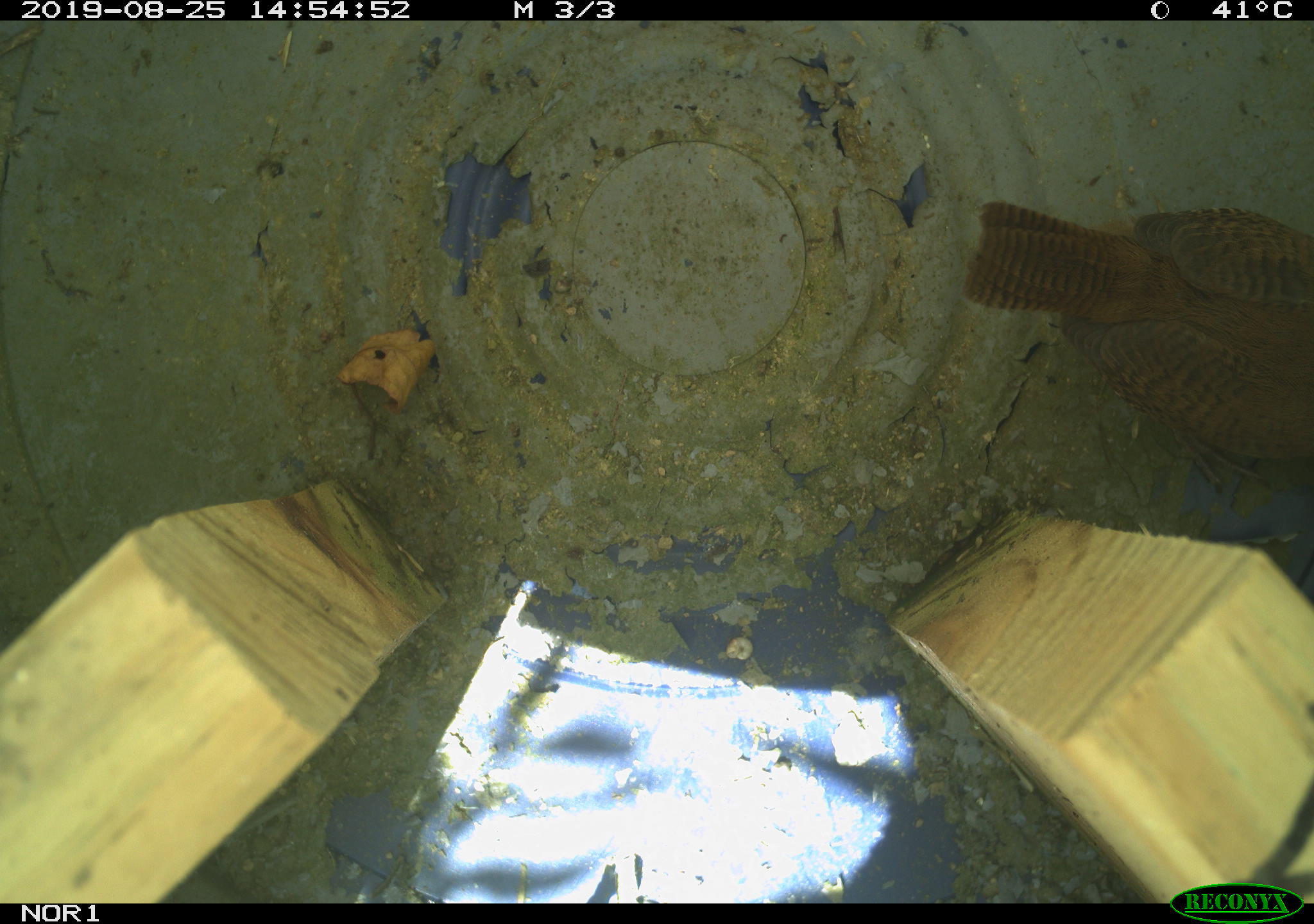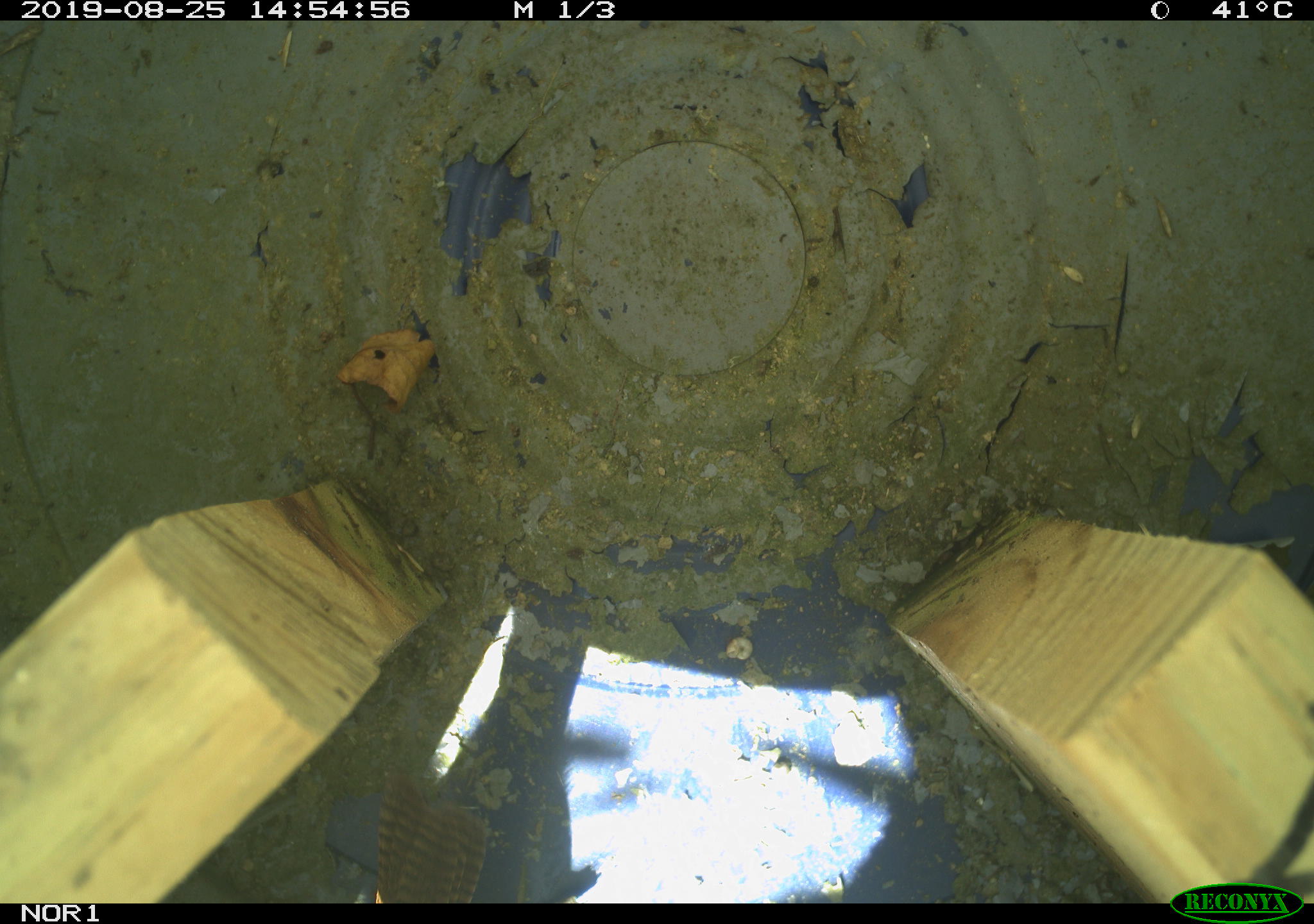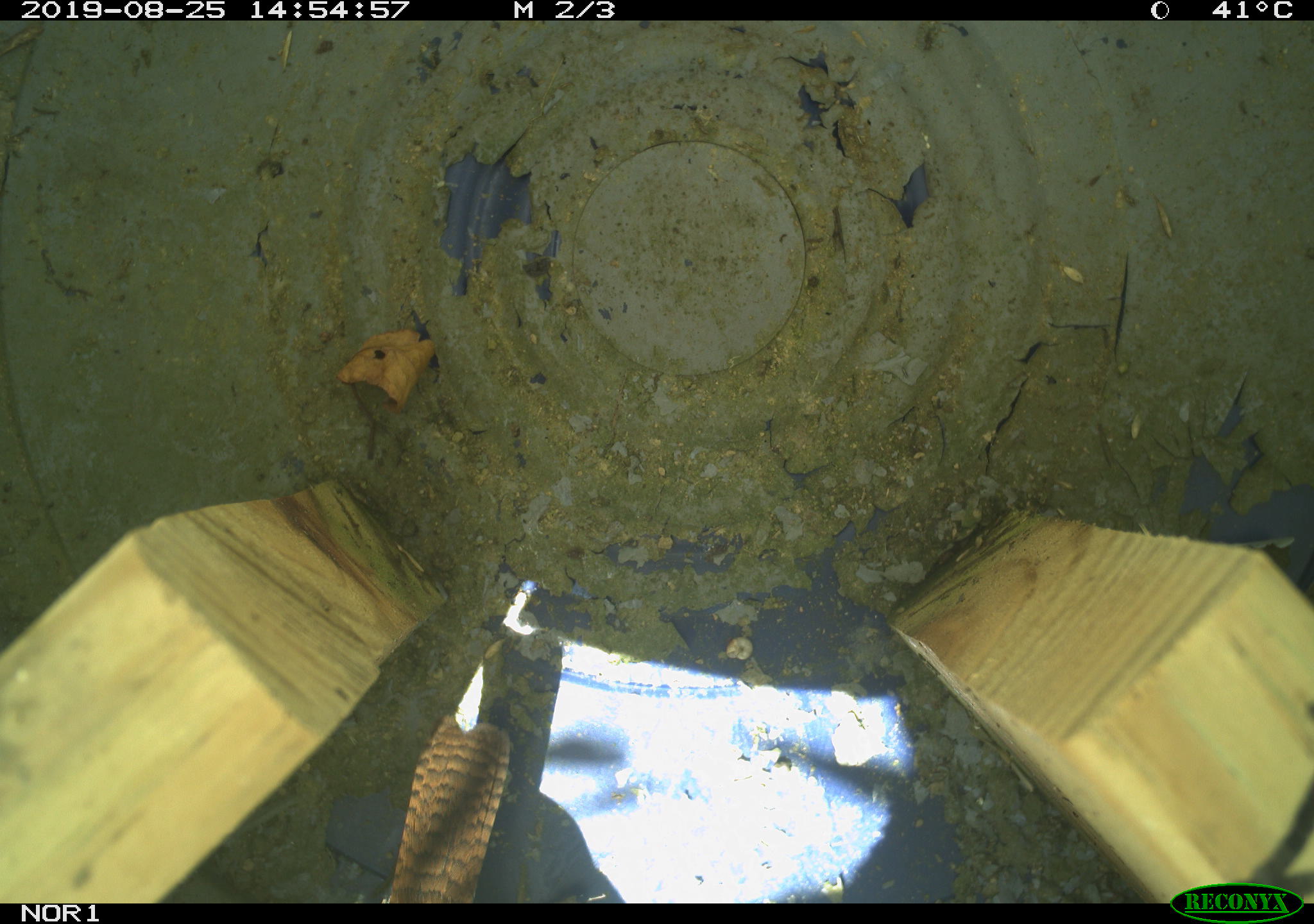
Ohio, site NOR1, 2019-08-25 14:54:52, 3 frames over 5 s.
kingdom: Animalia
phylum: Chordata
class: Aves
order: Passeriformes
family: Troglodytidae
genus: Troglodytes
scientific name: Troglodytes aedon aedon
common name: northern house wren